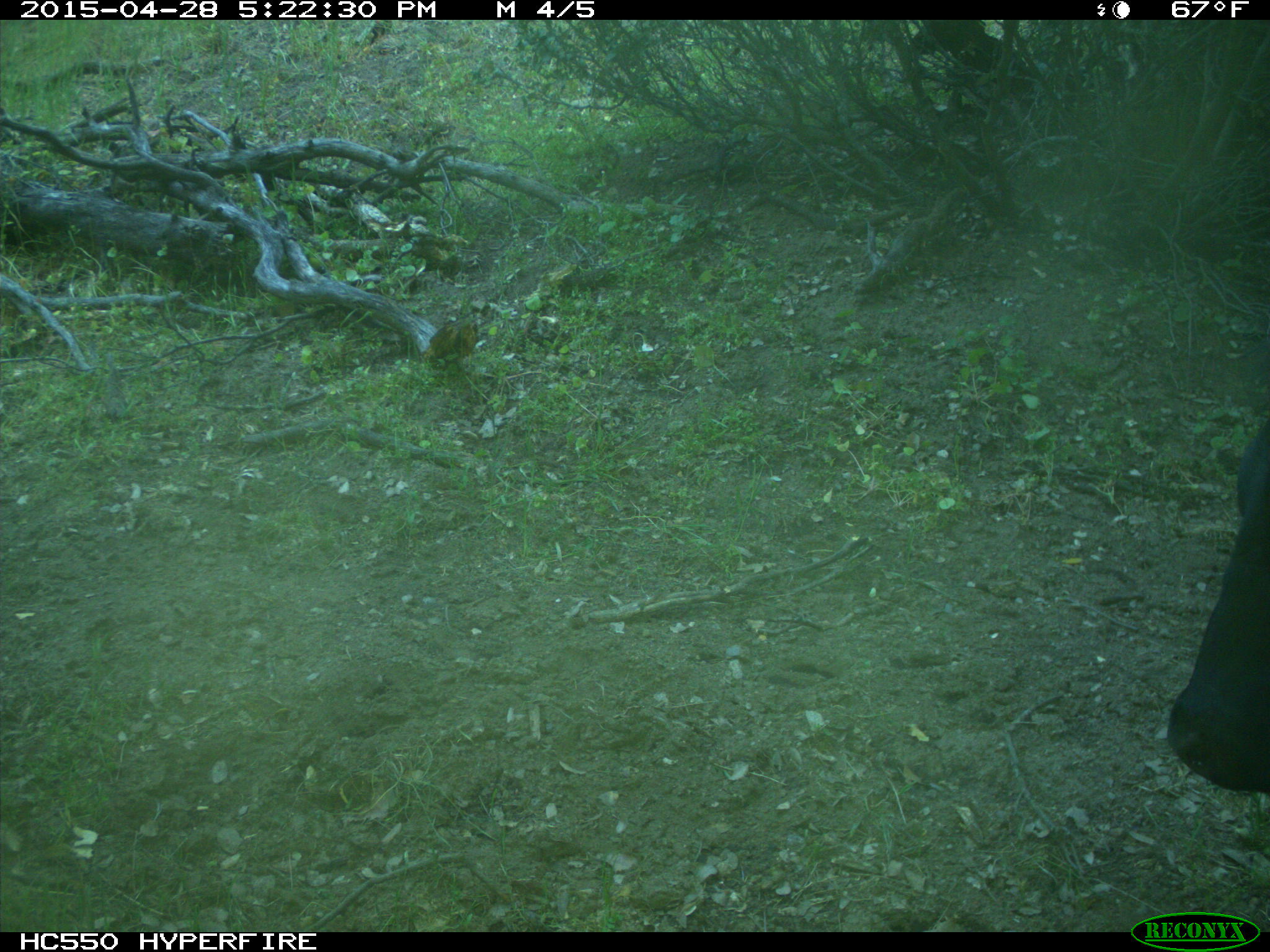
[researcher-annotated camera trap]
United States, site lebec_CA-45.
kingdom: Animalia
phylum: Chordata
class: Mammalia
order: Artiodactyla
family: Bovidae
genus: Bos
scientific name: Bos taurus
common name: domestic cow